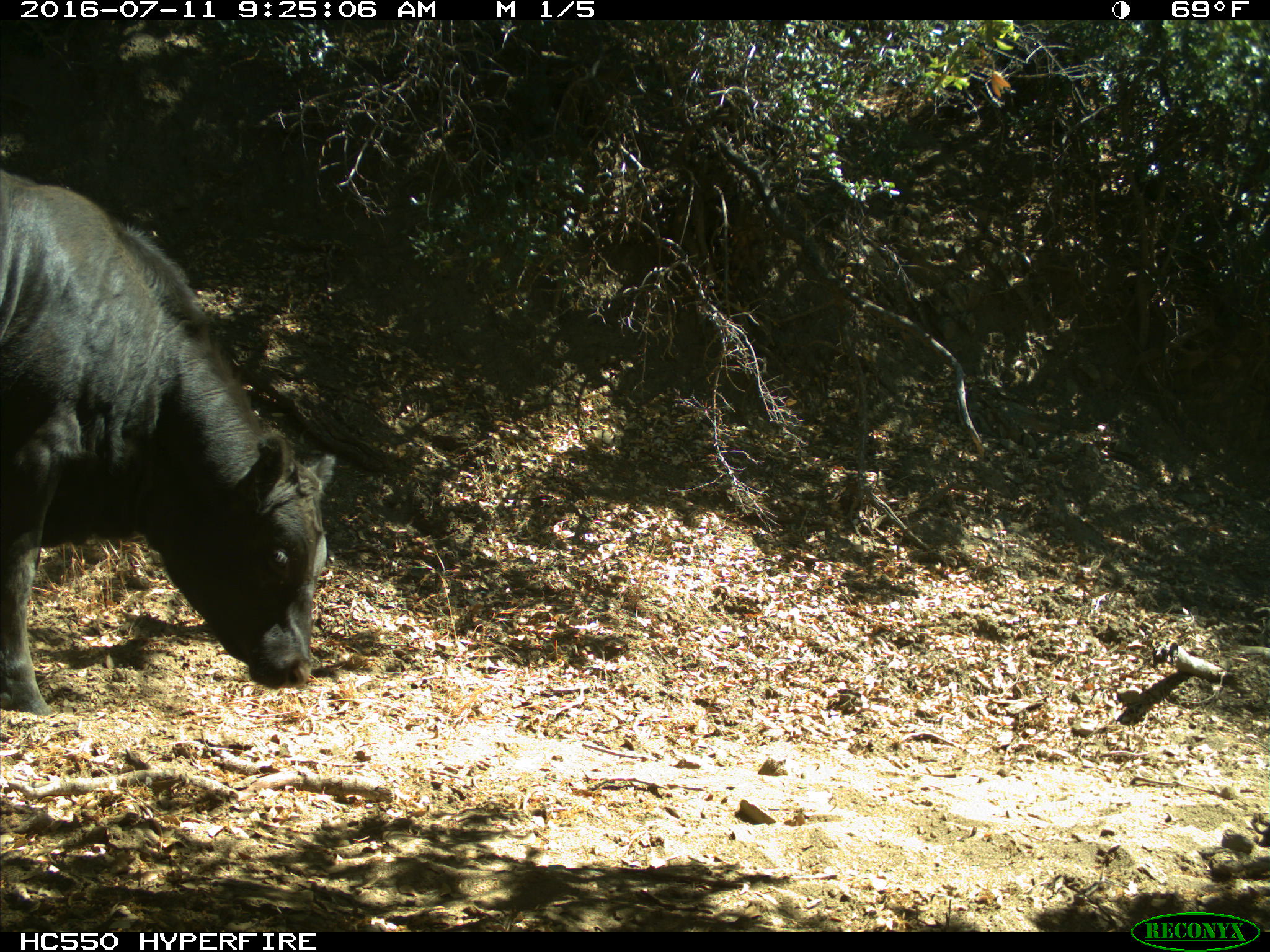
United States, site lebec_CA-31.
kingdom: Animalia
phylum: Chordata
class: Mammalia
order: Artiodactyla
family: Bovidae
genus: Bos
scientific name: Bos taurus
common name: domestic cow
Bos taurus (domestic cow).